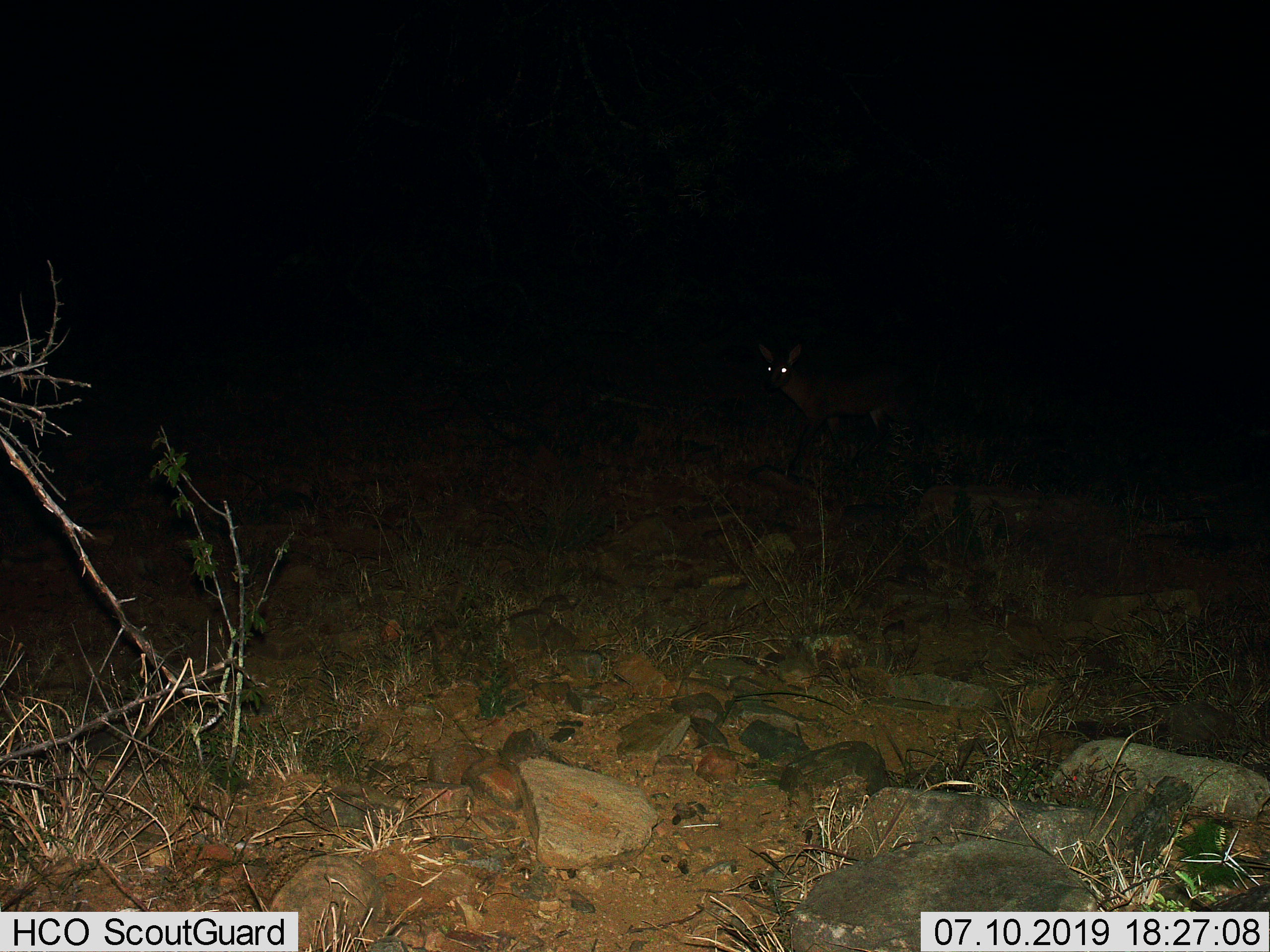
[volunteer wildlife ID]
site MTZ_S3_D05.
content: unidentified animal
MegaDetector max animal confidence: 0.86